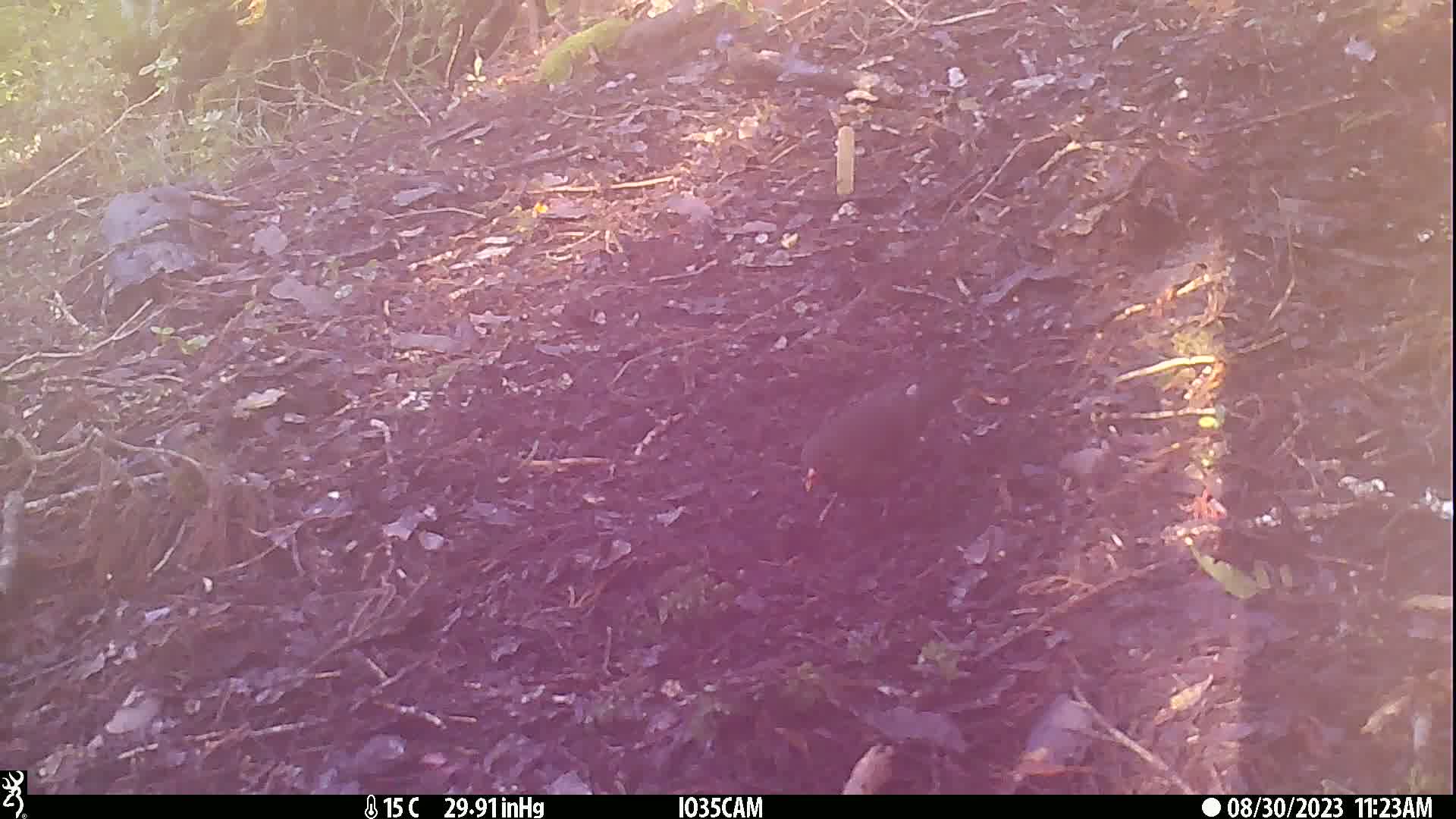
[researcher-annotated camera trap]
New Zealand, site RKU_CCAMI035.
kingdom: Animalia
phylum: Chordata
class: Aves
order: Passeriformes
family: Turdidae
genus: Turdus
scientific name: Turdus merula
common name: eurasian blackbird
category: blackbird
Blackbird (eurasian blackbird) (Turdus merula).